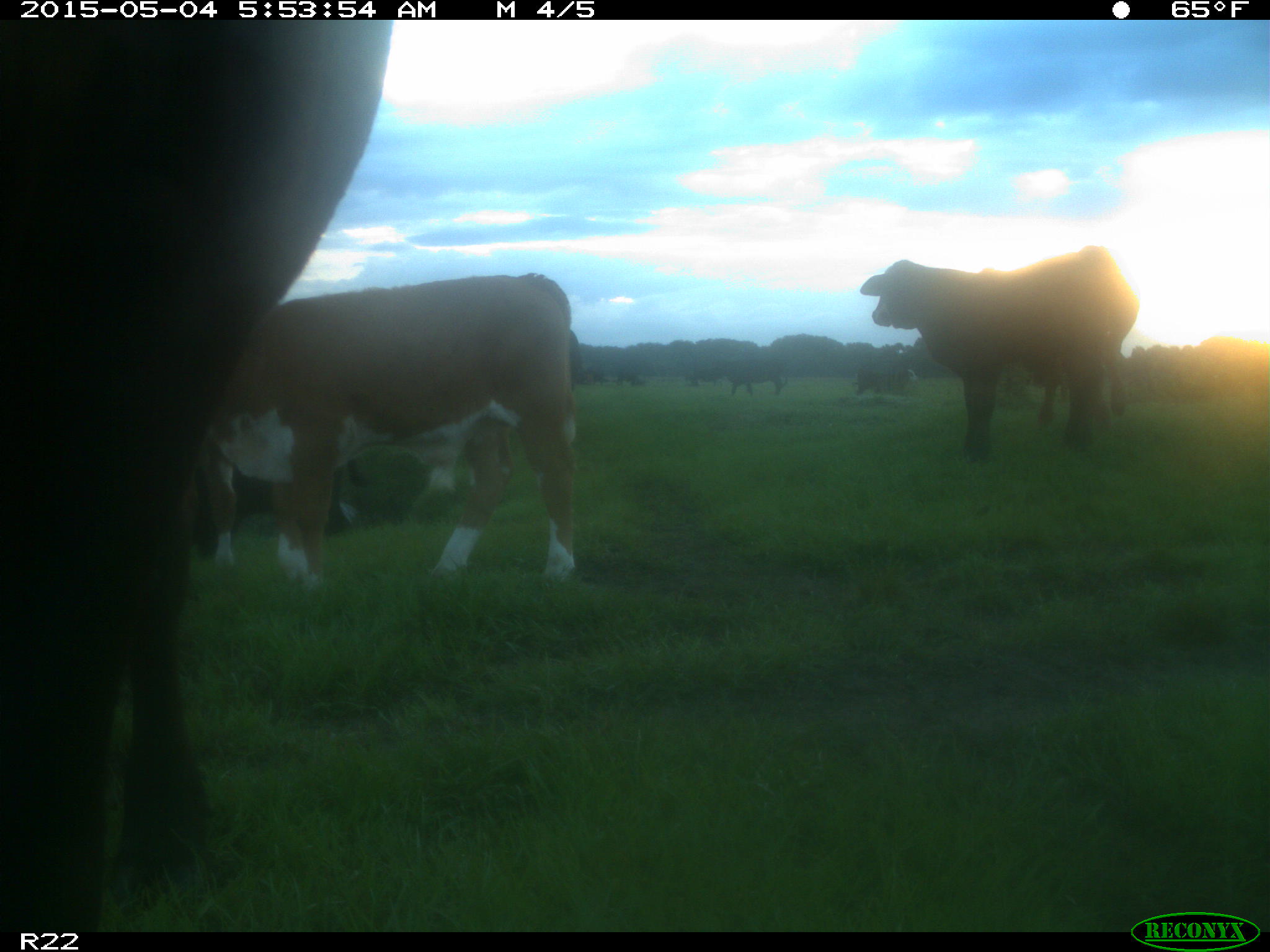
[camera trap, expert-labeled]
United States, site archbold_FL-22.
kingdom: Animalia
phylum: Chordata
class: Mammalia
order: Artiodactyla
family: Bovidae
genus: Bos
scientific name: Bos taurus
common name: domestic cow